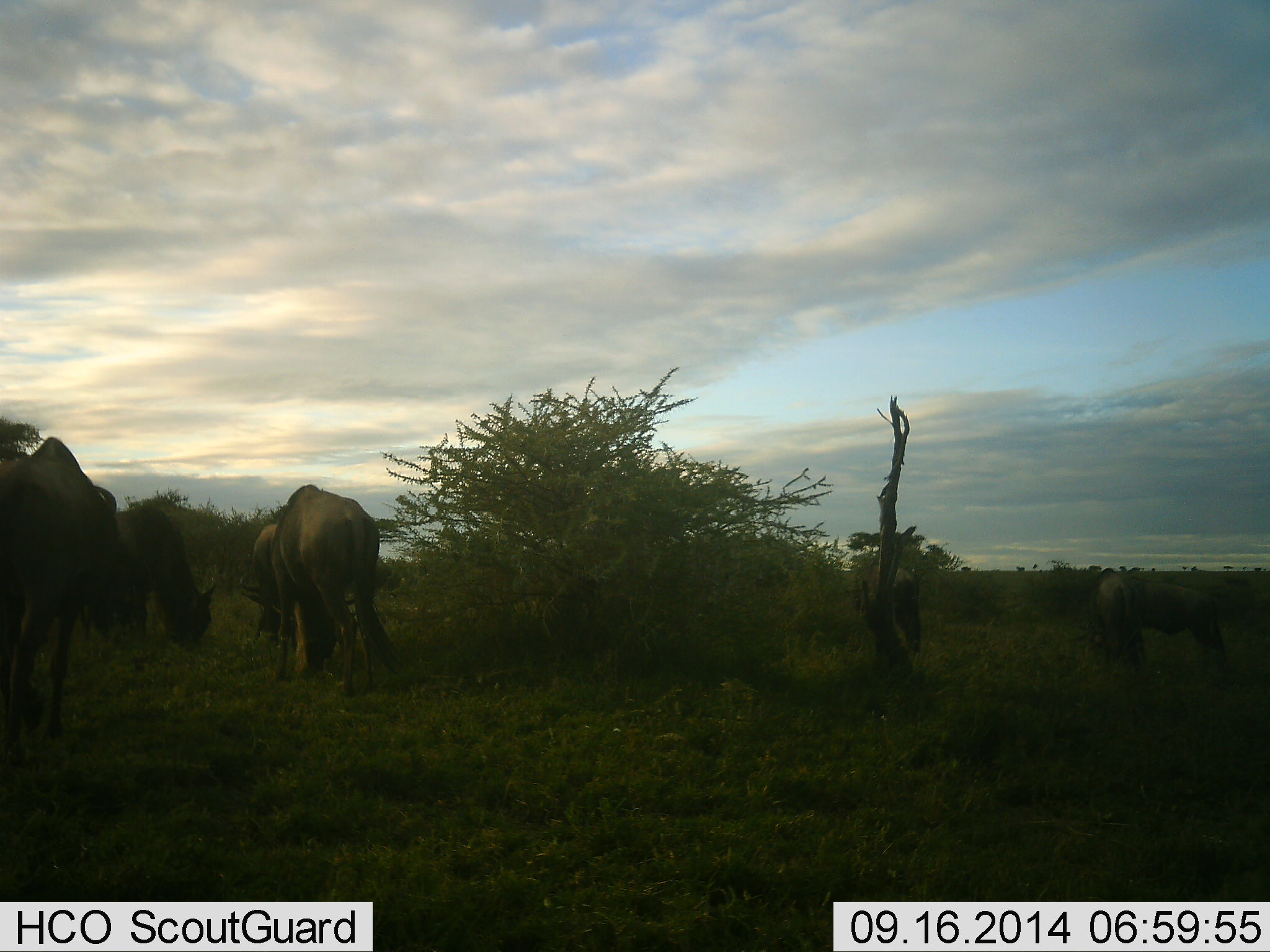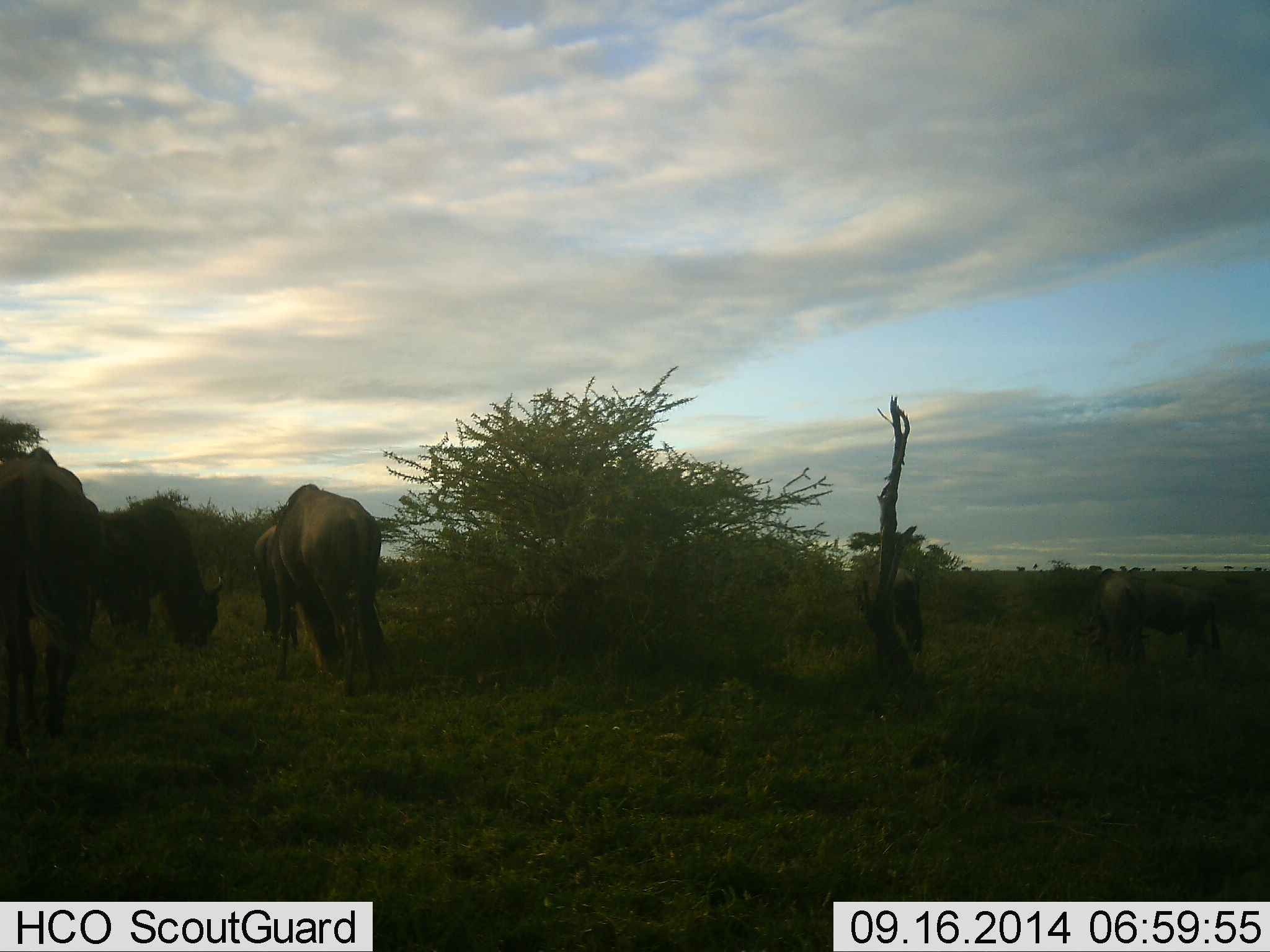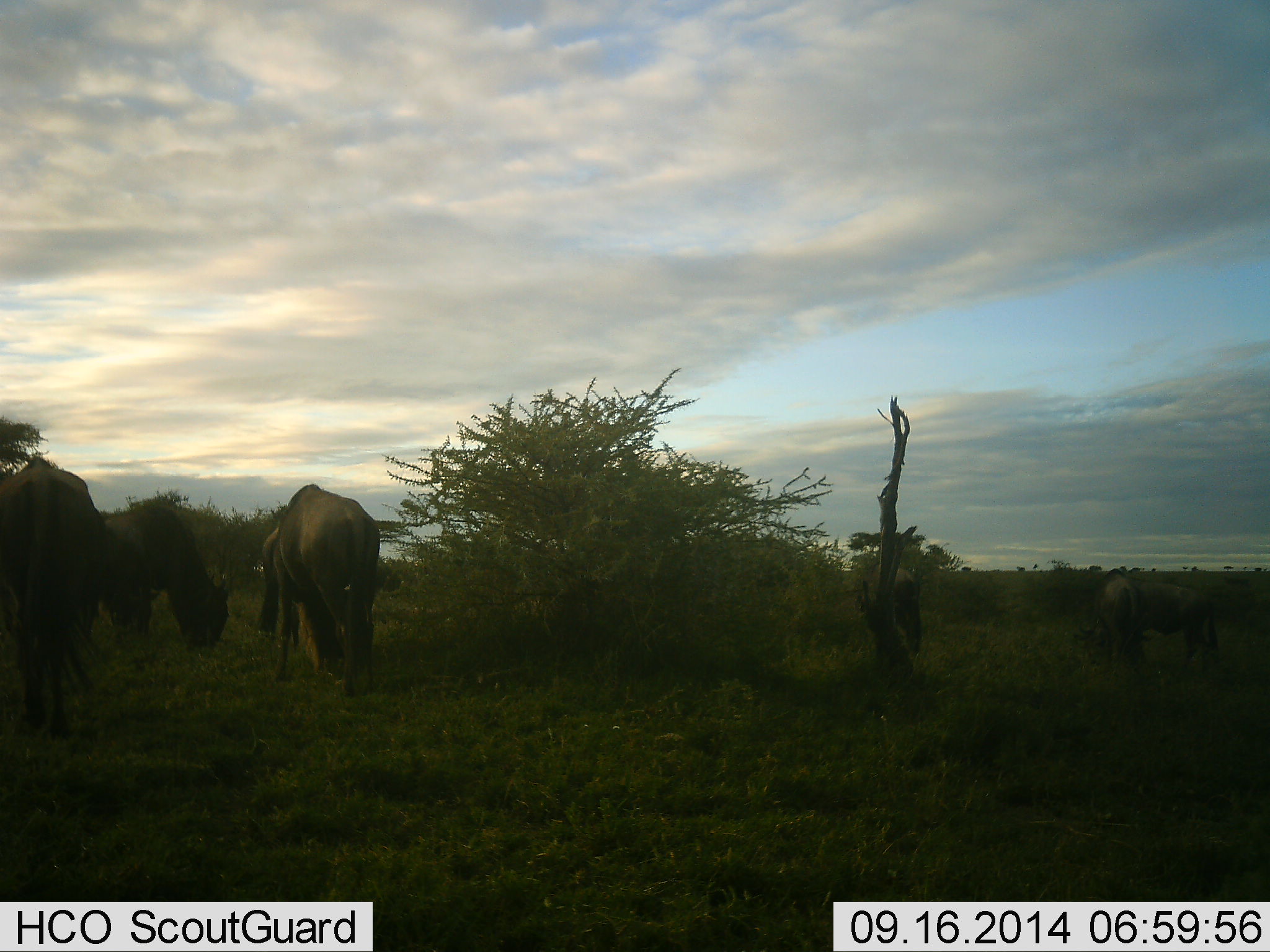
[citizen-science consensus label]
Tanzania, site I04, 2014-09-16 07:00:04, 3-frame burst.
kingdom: Animalia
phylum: Chordata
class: Mammalia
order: Artiodactyla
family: Bovidae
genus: Connochaetes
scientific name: Connochaetes taurinus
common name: blue wildebeest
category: wildebeest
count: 5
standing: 30%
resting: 0%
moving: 10%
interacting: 10%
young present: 0%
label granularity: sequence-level